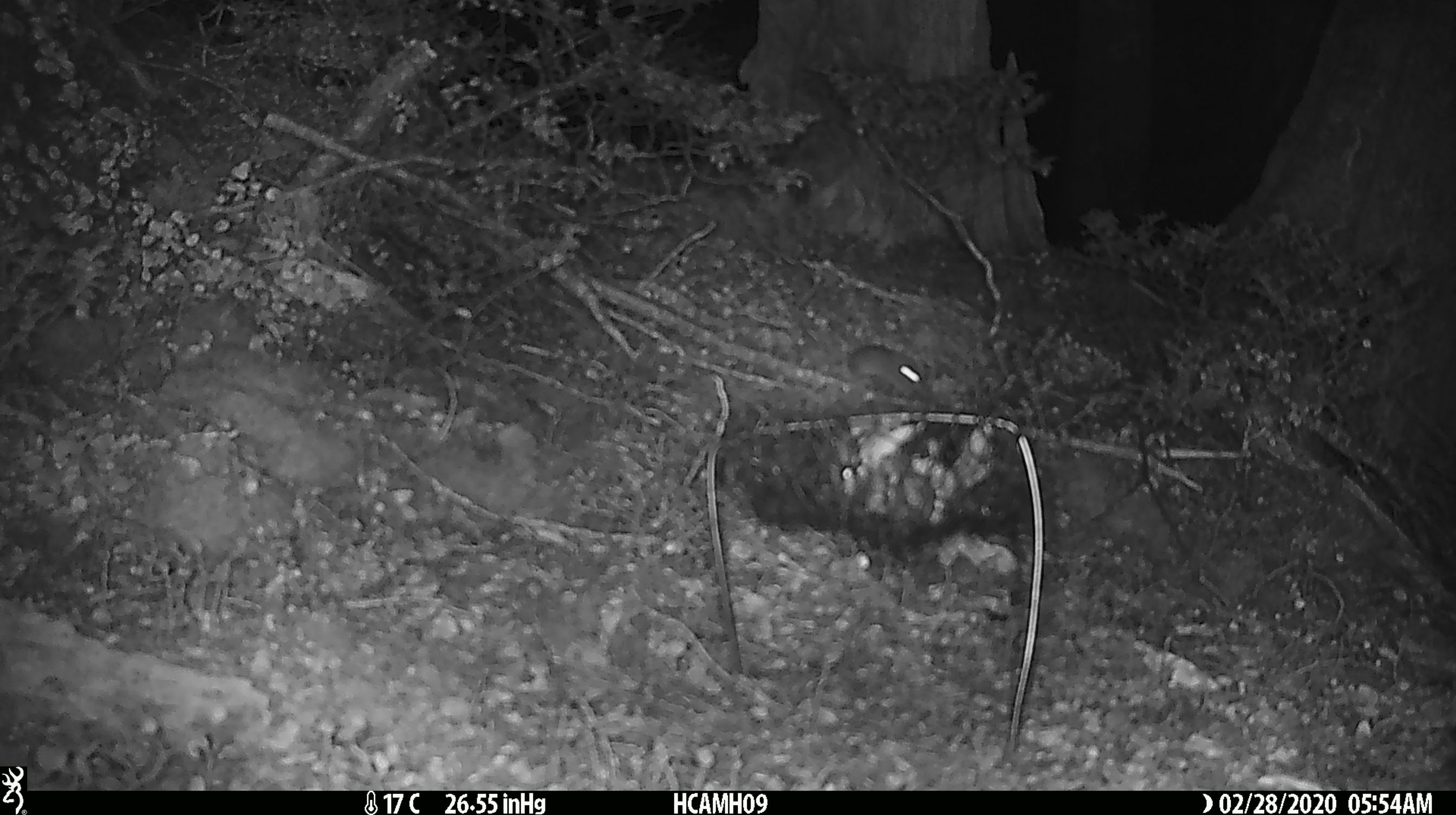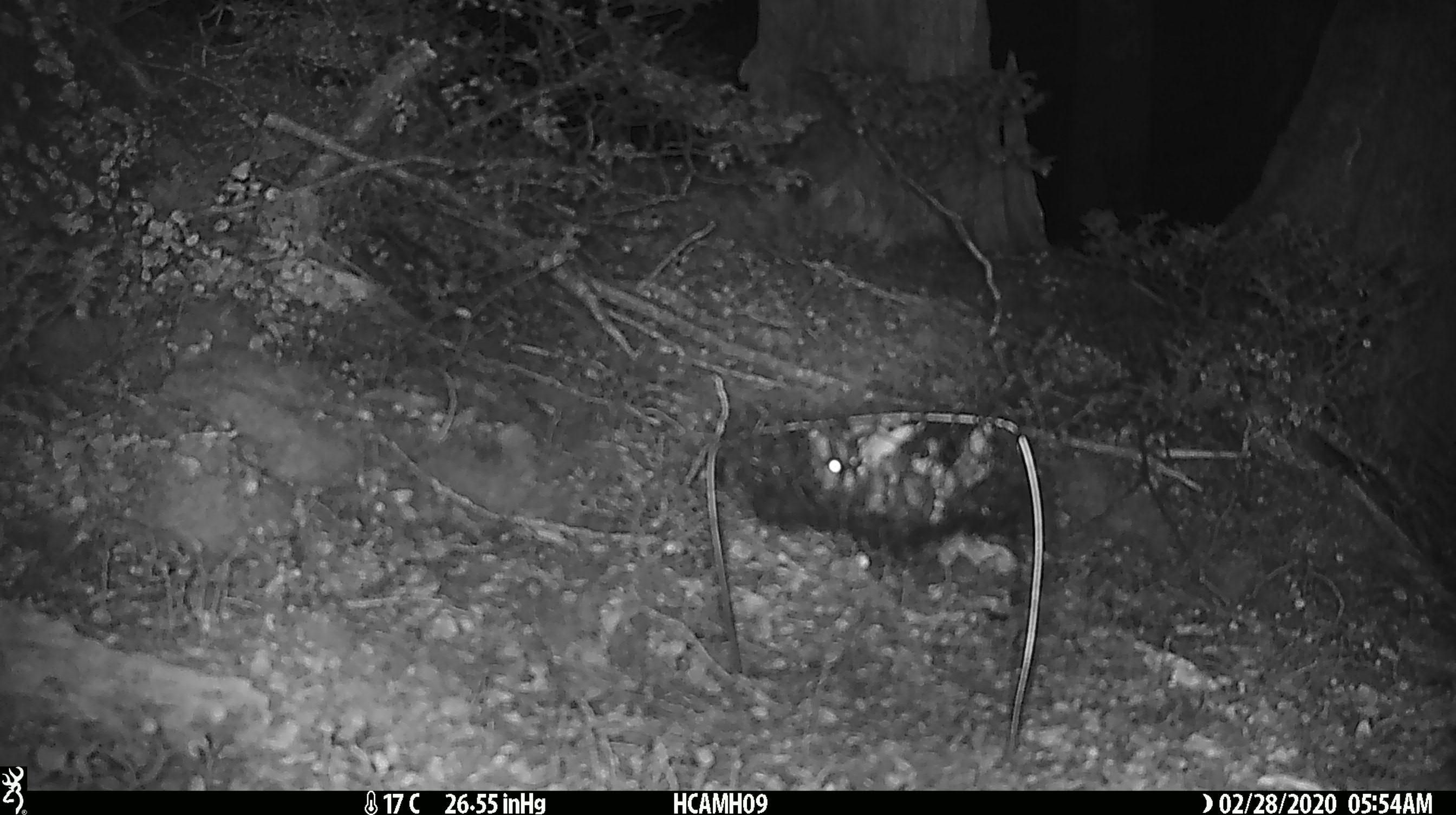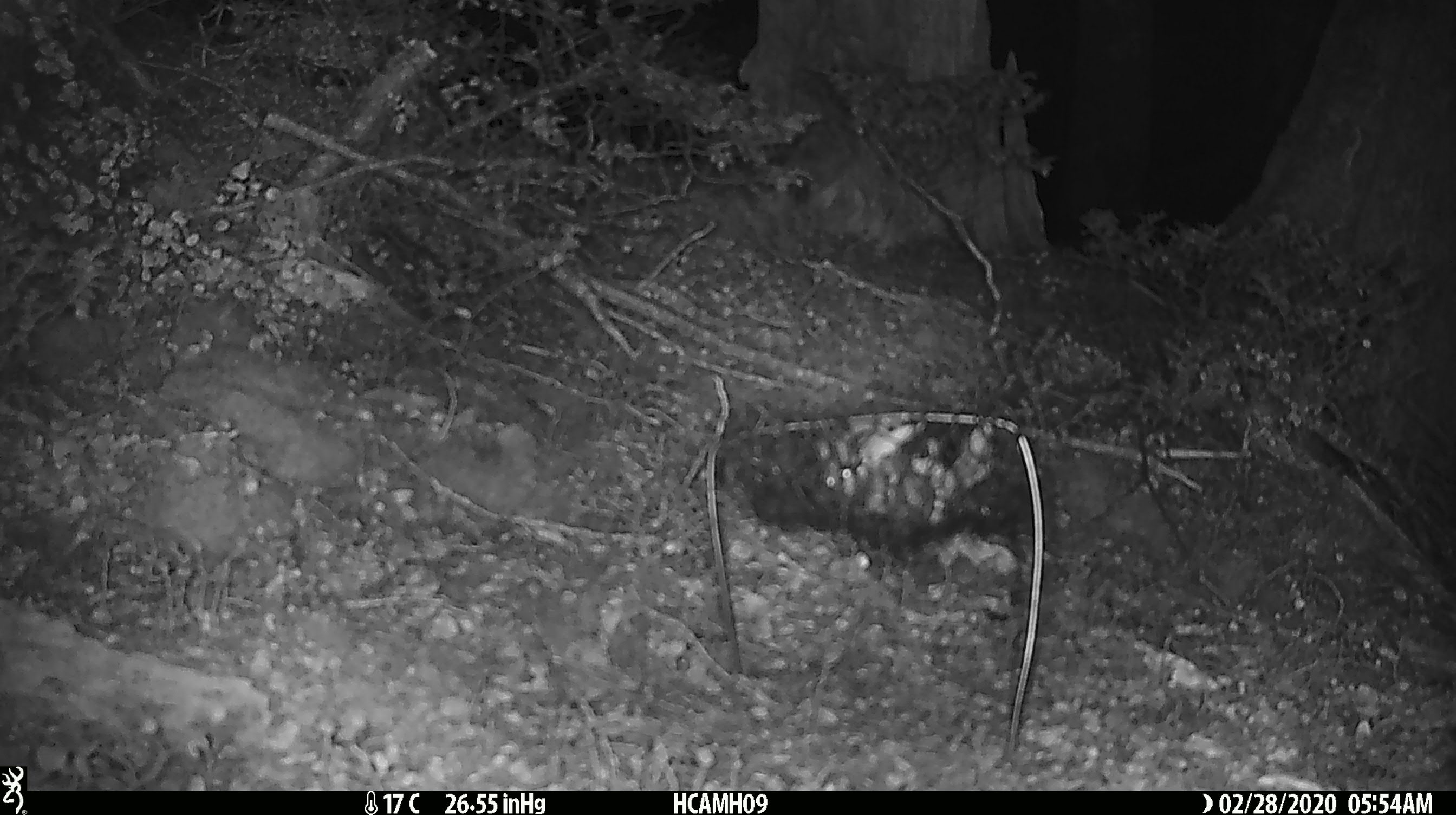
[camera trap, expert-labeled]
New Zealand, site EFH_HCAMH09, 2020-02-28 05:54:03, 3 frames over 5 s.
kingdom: Animalia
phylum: Chordata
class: Mammalia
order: Rodentia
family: Muridae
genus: Mus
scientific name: Mus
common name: mouse